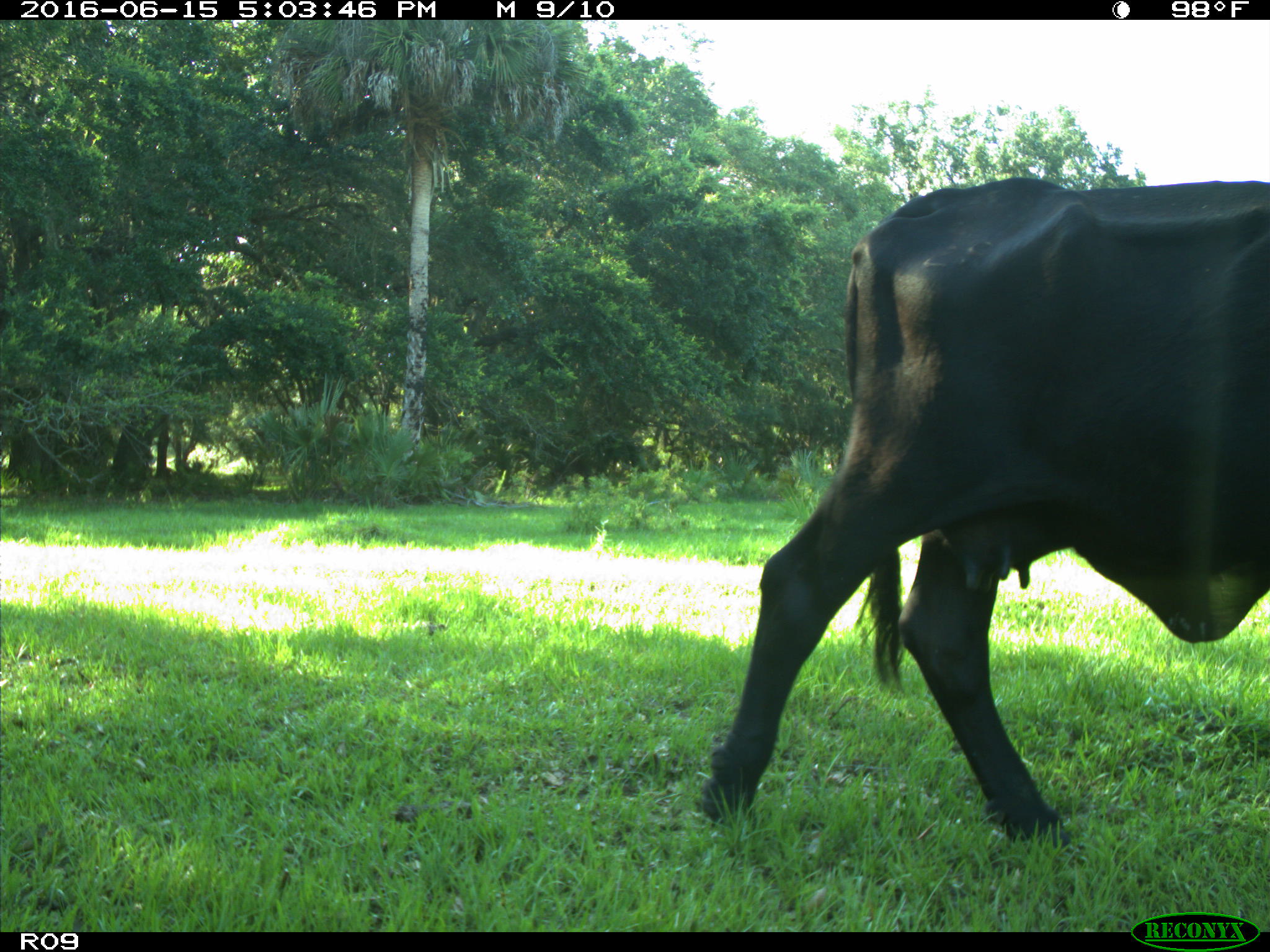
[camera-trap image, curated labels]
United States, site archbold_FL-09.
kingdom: Animalia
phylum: Chordata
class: Mammalia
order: Artiodactyla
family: Bovidae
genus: Bos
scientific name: Bos taurus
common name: domestic cow